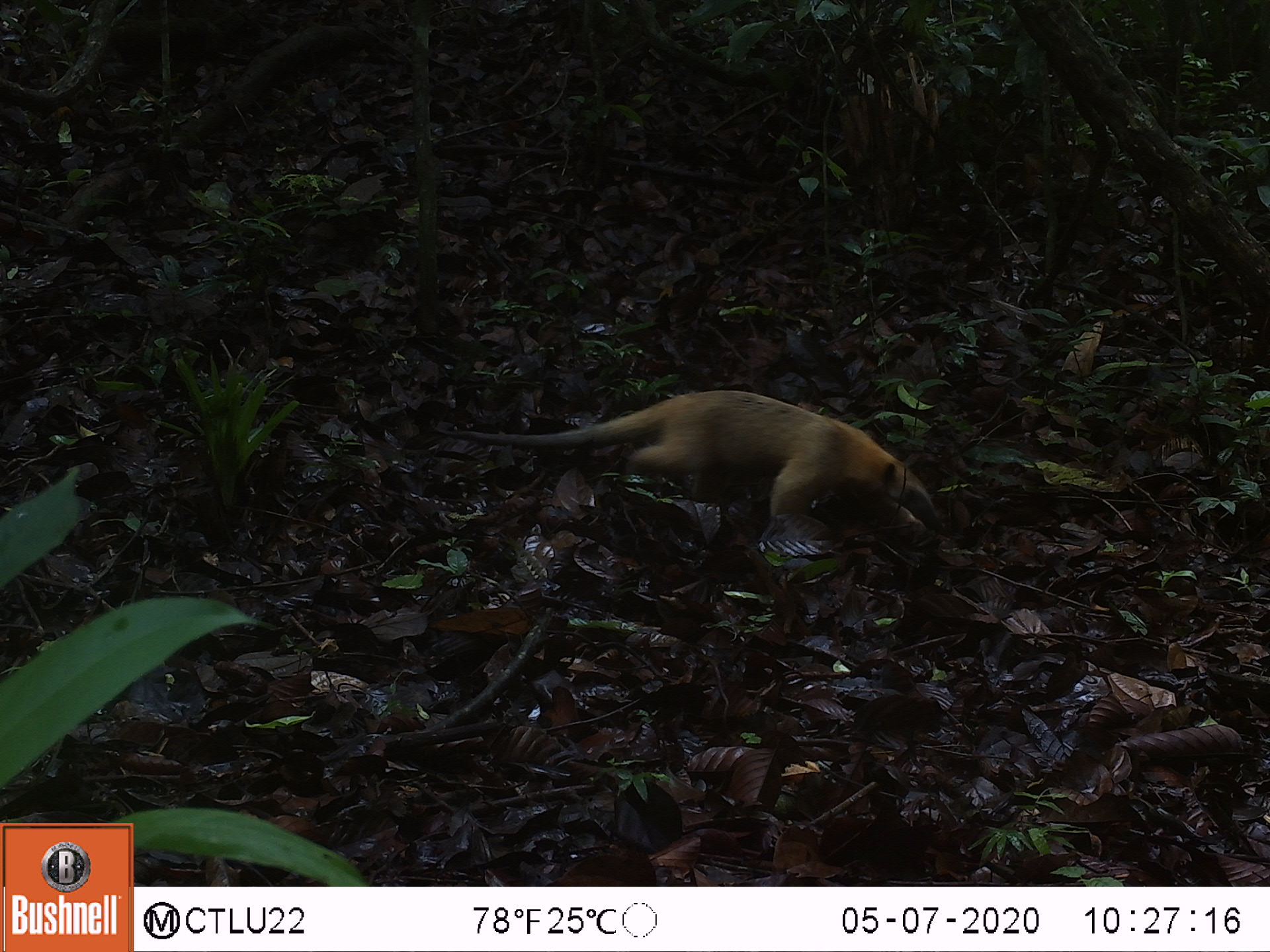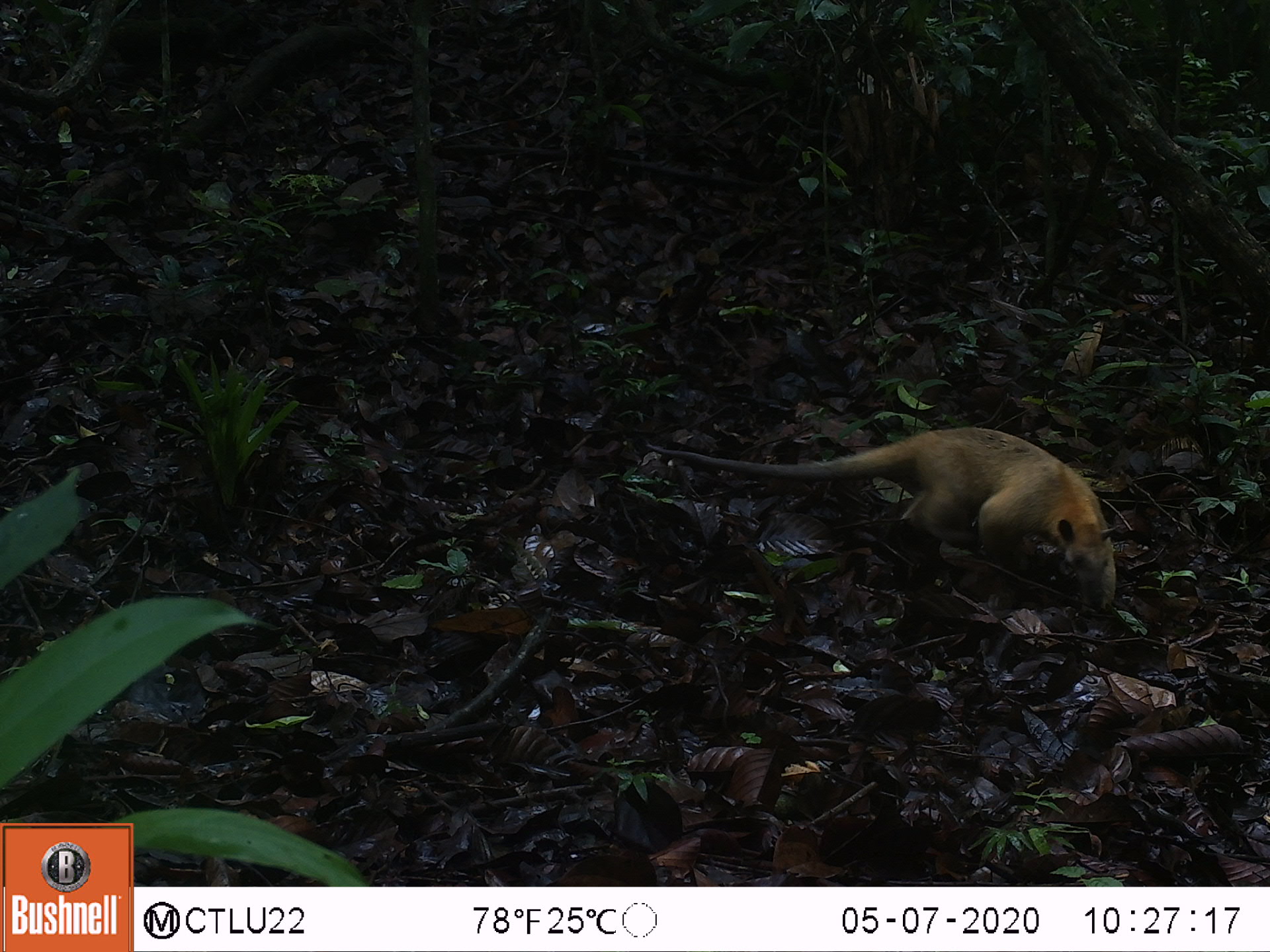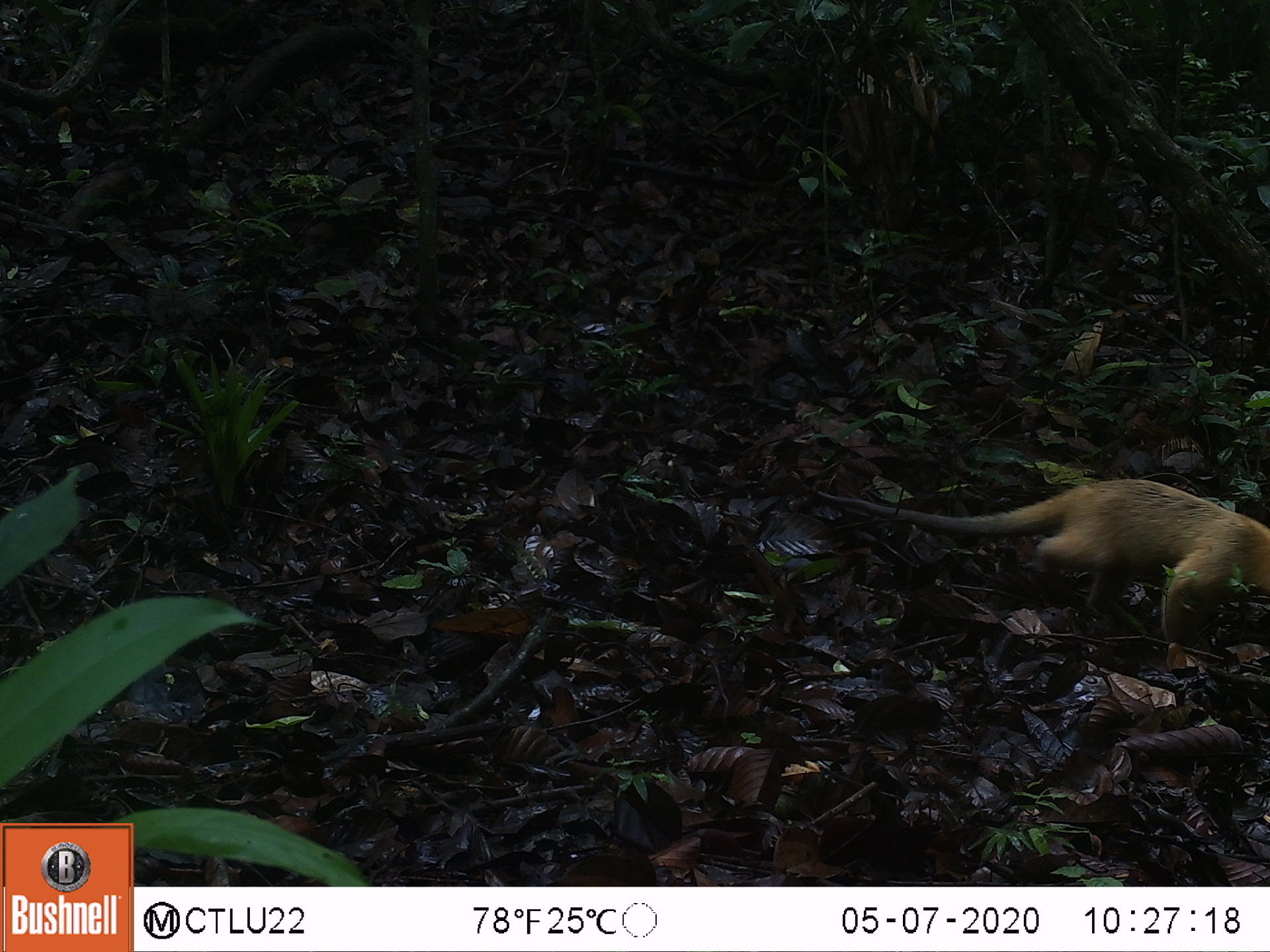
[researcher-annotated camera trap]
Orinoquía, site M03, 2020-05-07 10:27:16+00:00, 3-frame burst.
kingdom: Animalia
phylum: Chordata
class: Mammalia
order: Pilosa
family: Myrmecophagidae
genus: Tamandua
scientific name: Tamandua tetradactyla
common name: southern tamandua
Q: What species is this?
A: Southern tamandua (Tamandua tetradactyla).